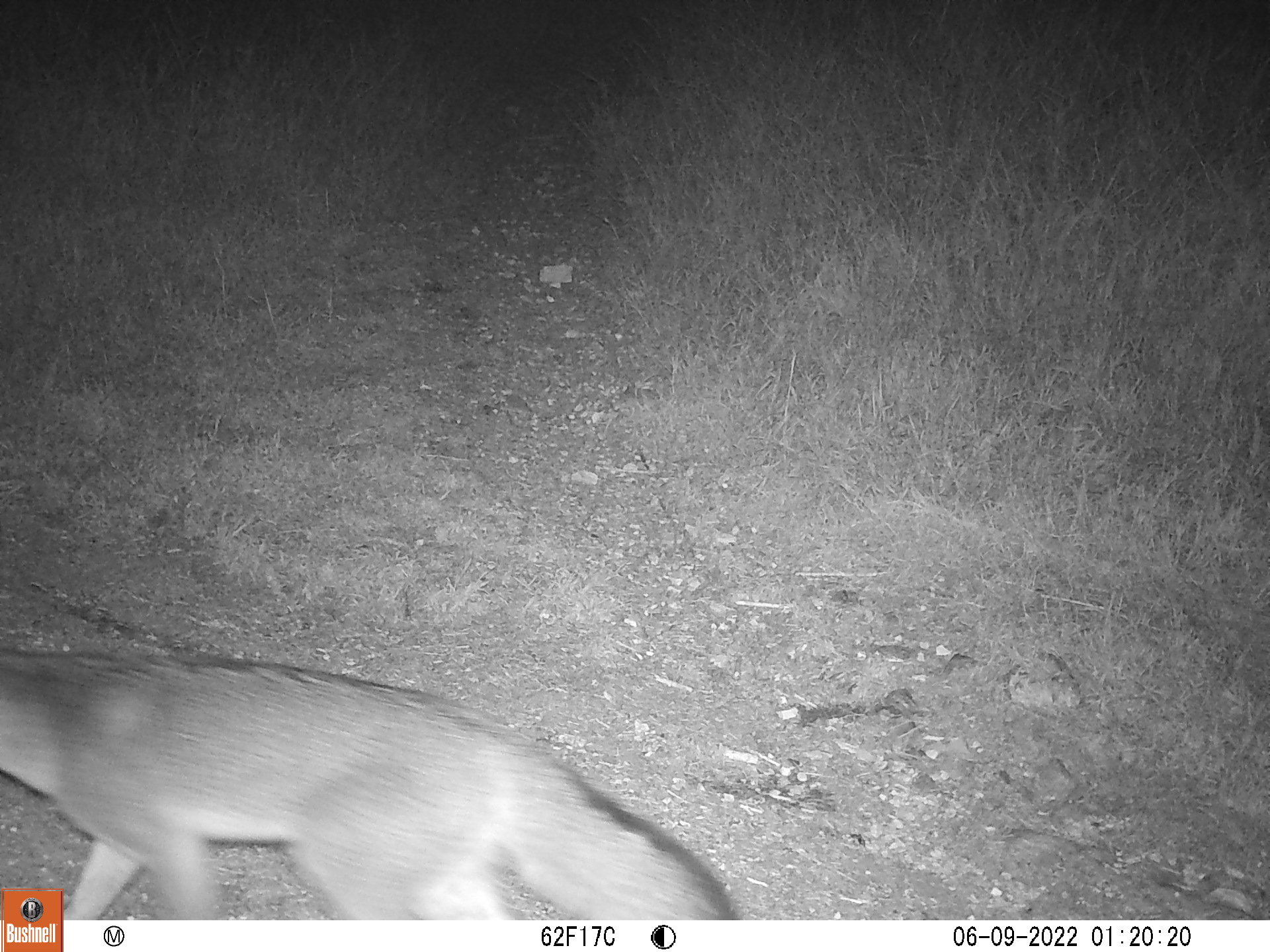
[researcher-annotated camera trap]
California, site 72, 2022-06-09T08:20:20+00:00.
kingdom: Animalia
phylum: Chordata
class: Mammalia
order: Carnivora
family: Canidae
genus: Urocyon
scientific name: Urocyon cinereoargenteus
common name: gray fox